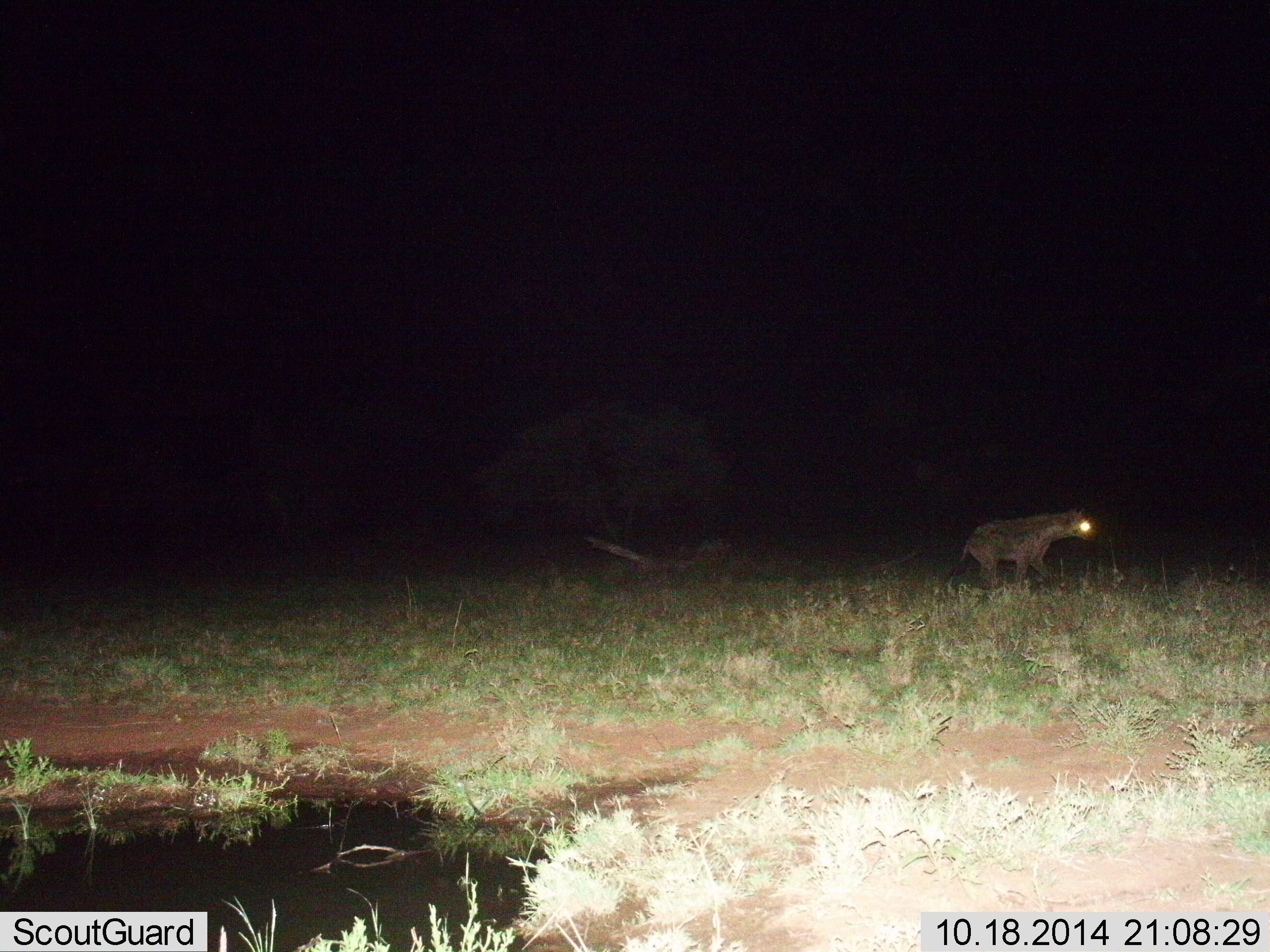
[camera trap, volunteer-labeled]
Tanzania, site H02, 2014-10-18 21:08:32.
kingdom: Animalia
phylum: Chordata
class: Mammalia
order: Carnivora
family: Hyaenidae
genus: Crocuta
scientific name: Crocuta crocuta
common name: spotted hyena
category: hyenaspotted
Hyenaspotted (spotted hyena) (Crocuta crocuta), count 1. Behavior (volunteer vote fractions): standing 20%, resting 0%, moving 80%, interacting 0%. Young present (vote fraction): 0%. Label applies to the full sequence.